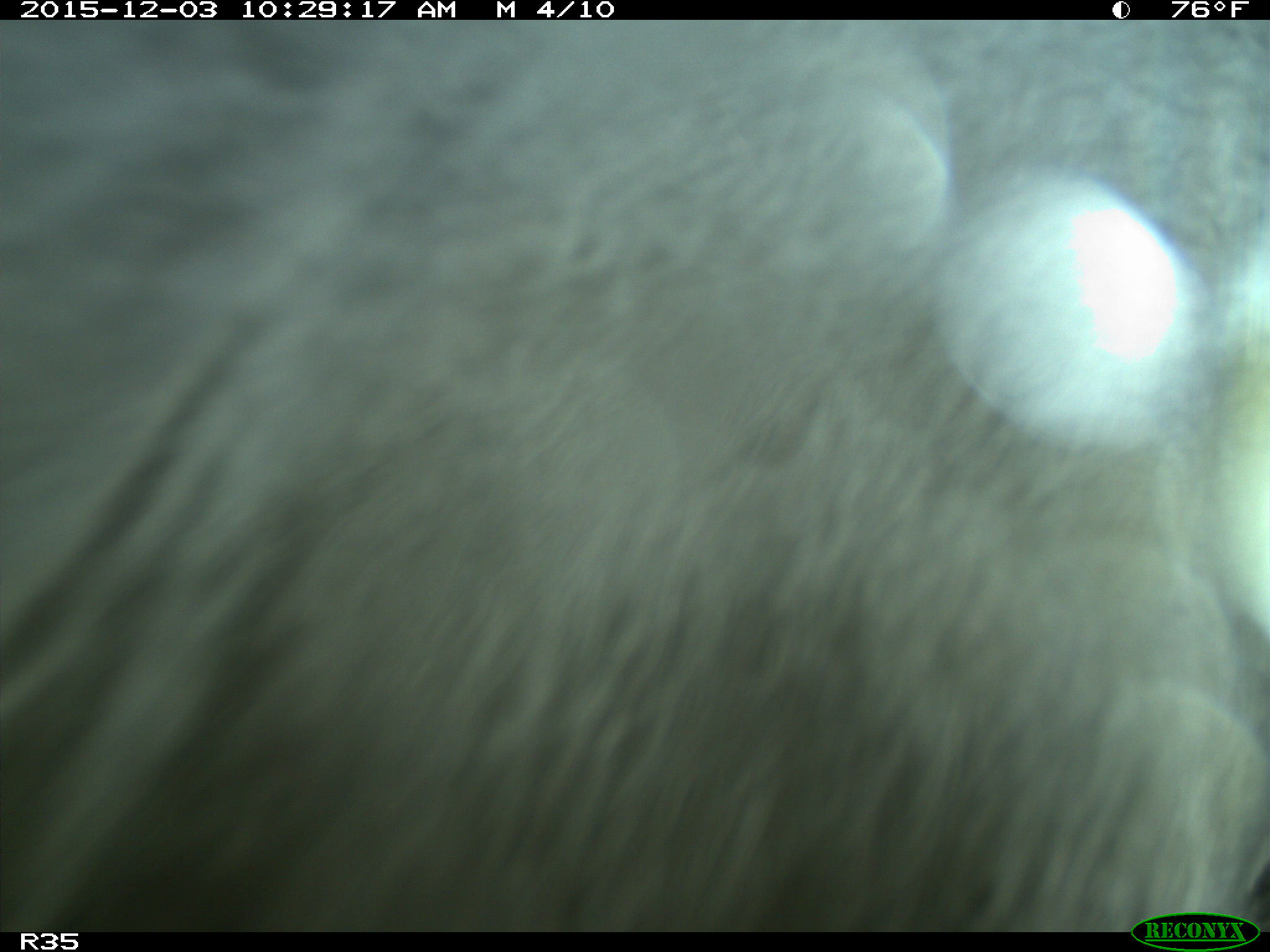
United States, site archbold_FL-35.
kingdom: Animalia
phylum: Chordata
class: Mammalia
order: Artiodactyla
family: Bovidae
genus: Bos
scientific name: Bos taurus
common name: domestic cow